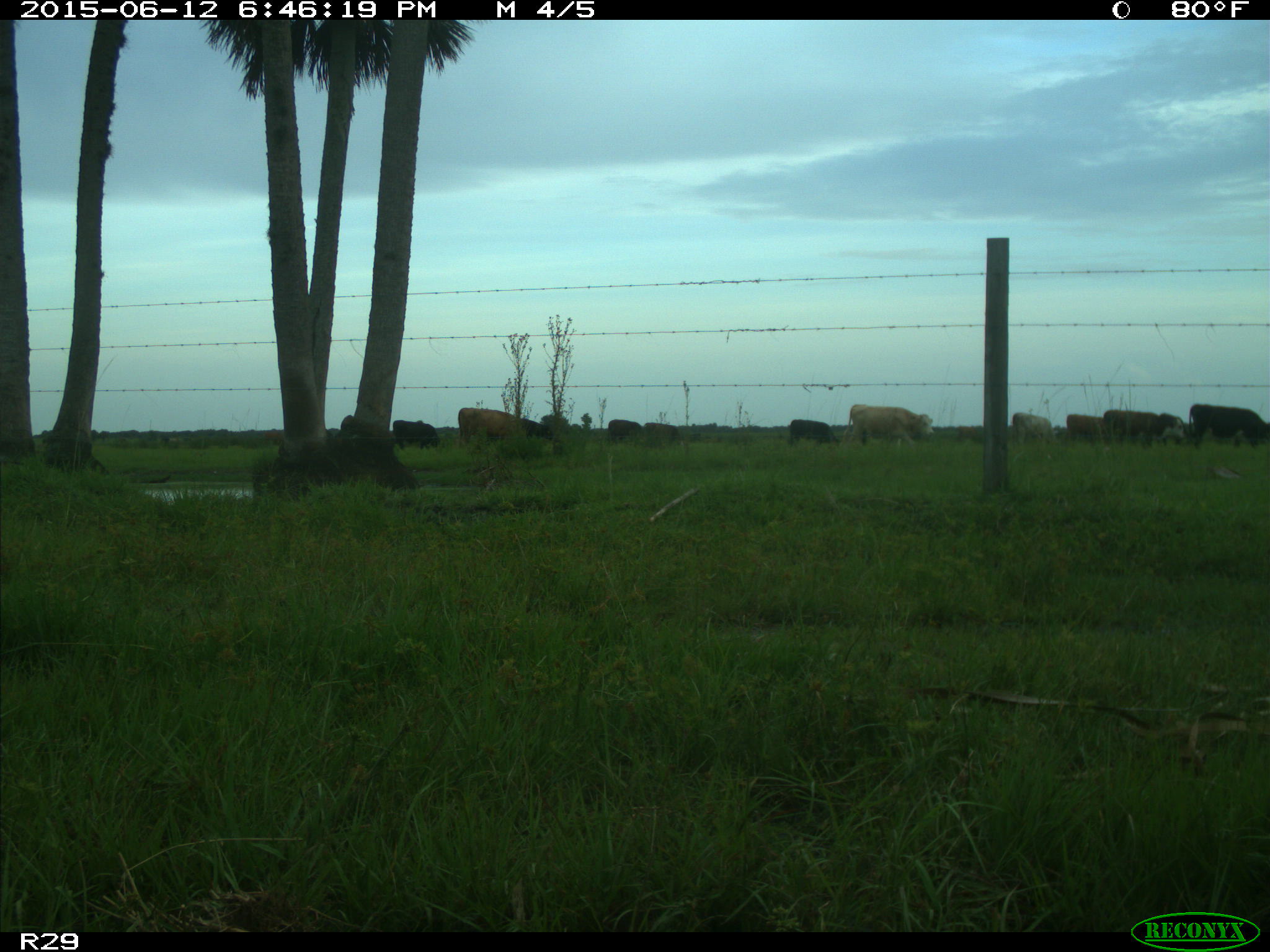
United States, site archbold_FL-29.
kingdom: Animalia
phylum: Chordata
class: Mammalia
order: Artiodactyla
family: Bovidae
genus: Bos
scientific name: Bos taurus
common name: domestic cow